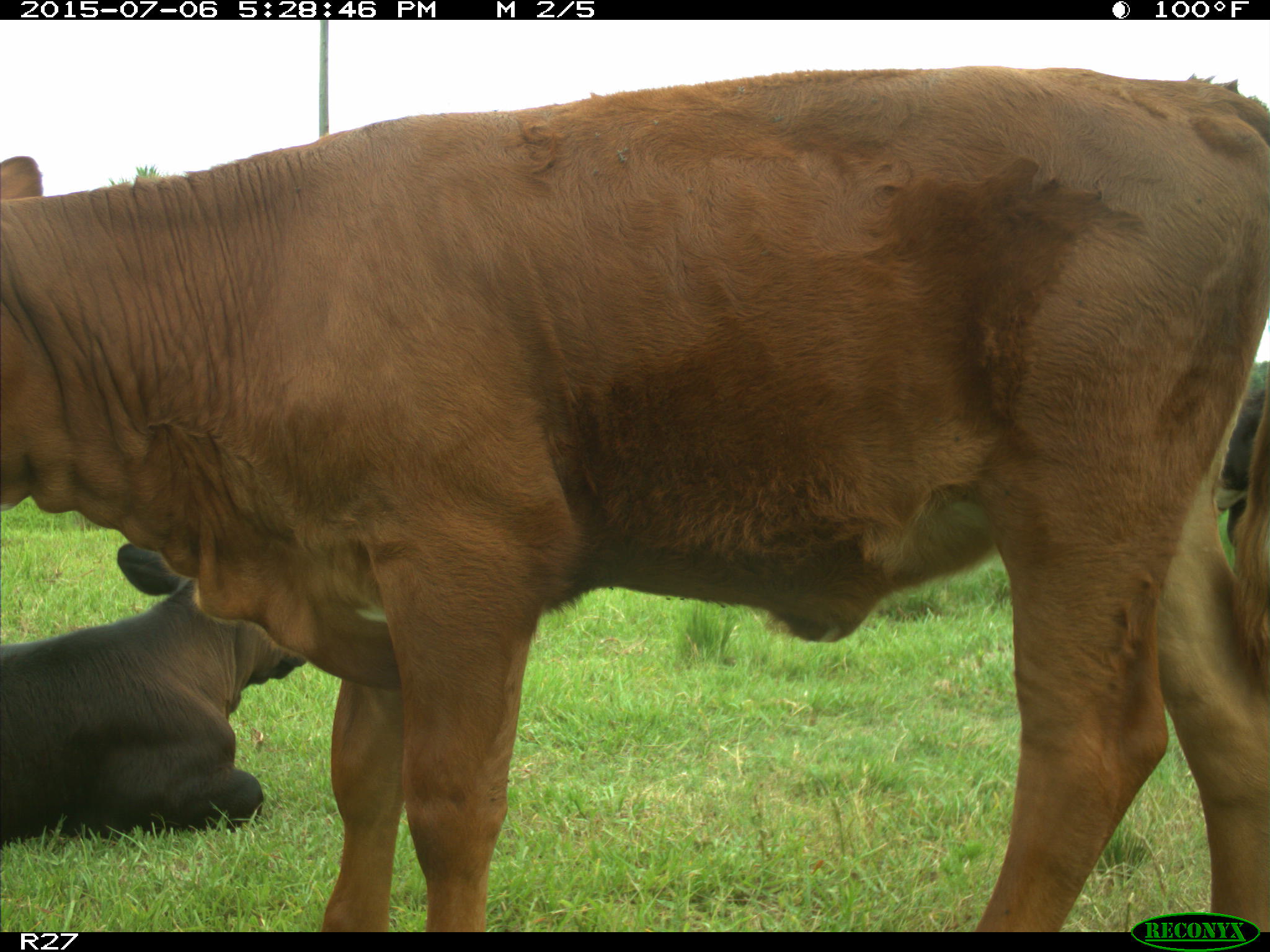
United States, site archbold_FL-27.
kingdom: Animalia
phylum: Chordata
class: Mammalia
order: Artiodactyla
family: Bovidae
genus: Bos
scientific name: Bos taurus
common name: domestic cow